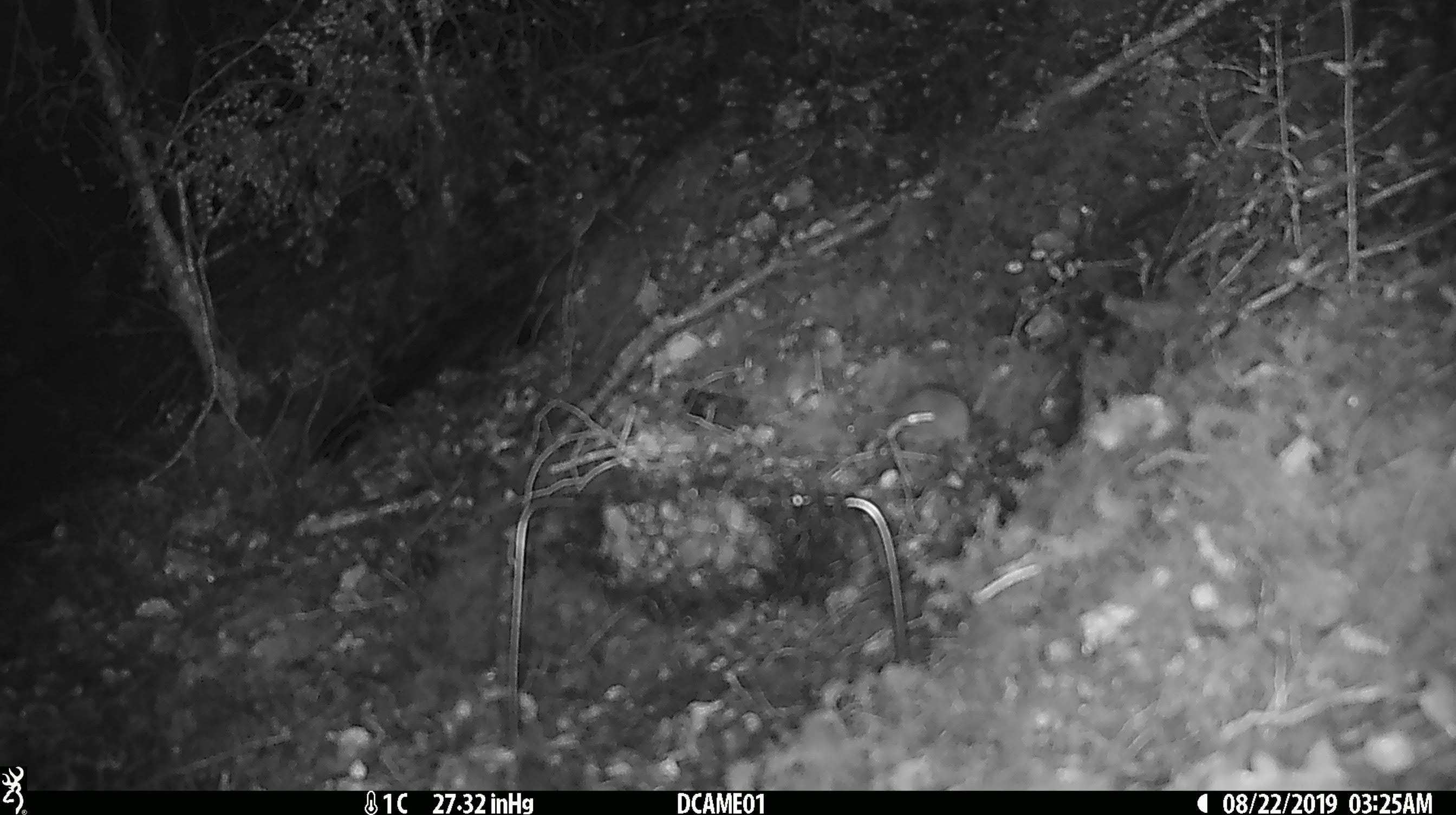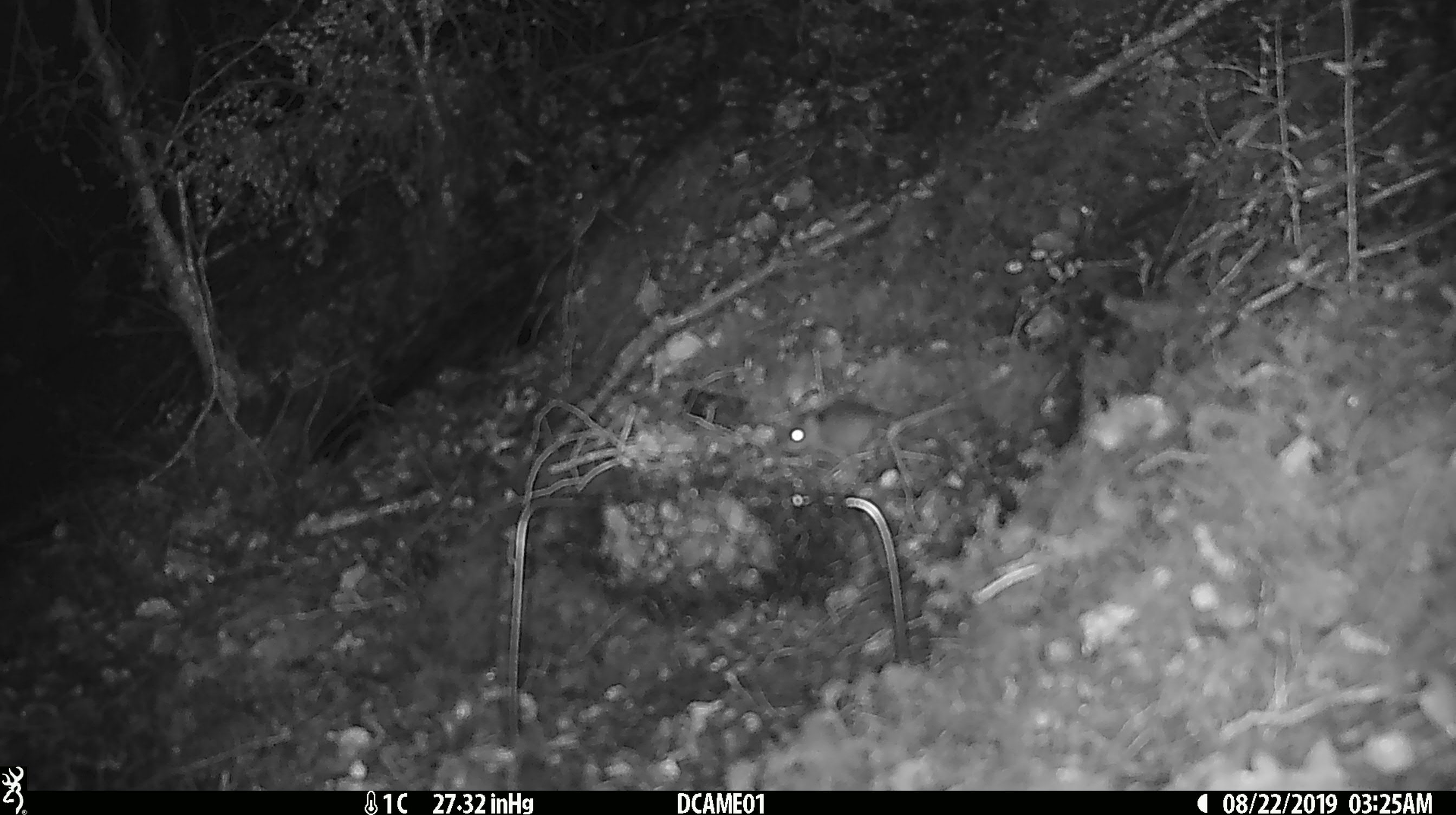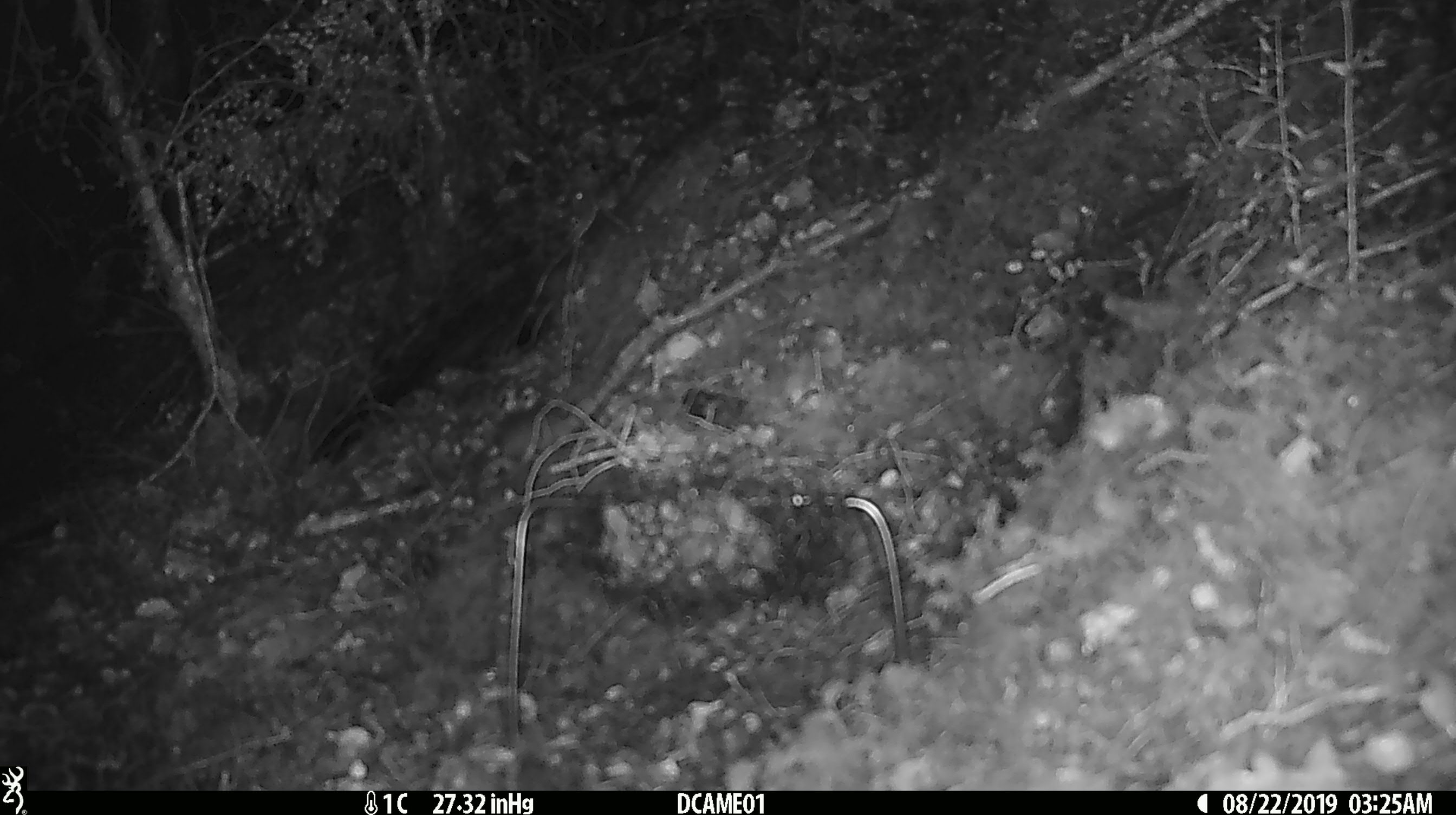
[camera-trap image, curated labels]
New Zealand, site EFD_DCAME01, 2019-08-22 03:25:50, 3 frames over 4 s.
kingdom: Animalia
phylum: Chordata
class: Mammalia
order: Rodentia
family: Muridae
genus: Mus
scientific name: Mus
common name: mouse